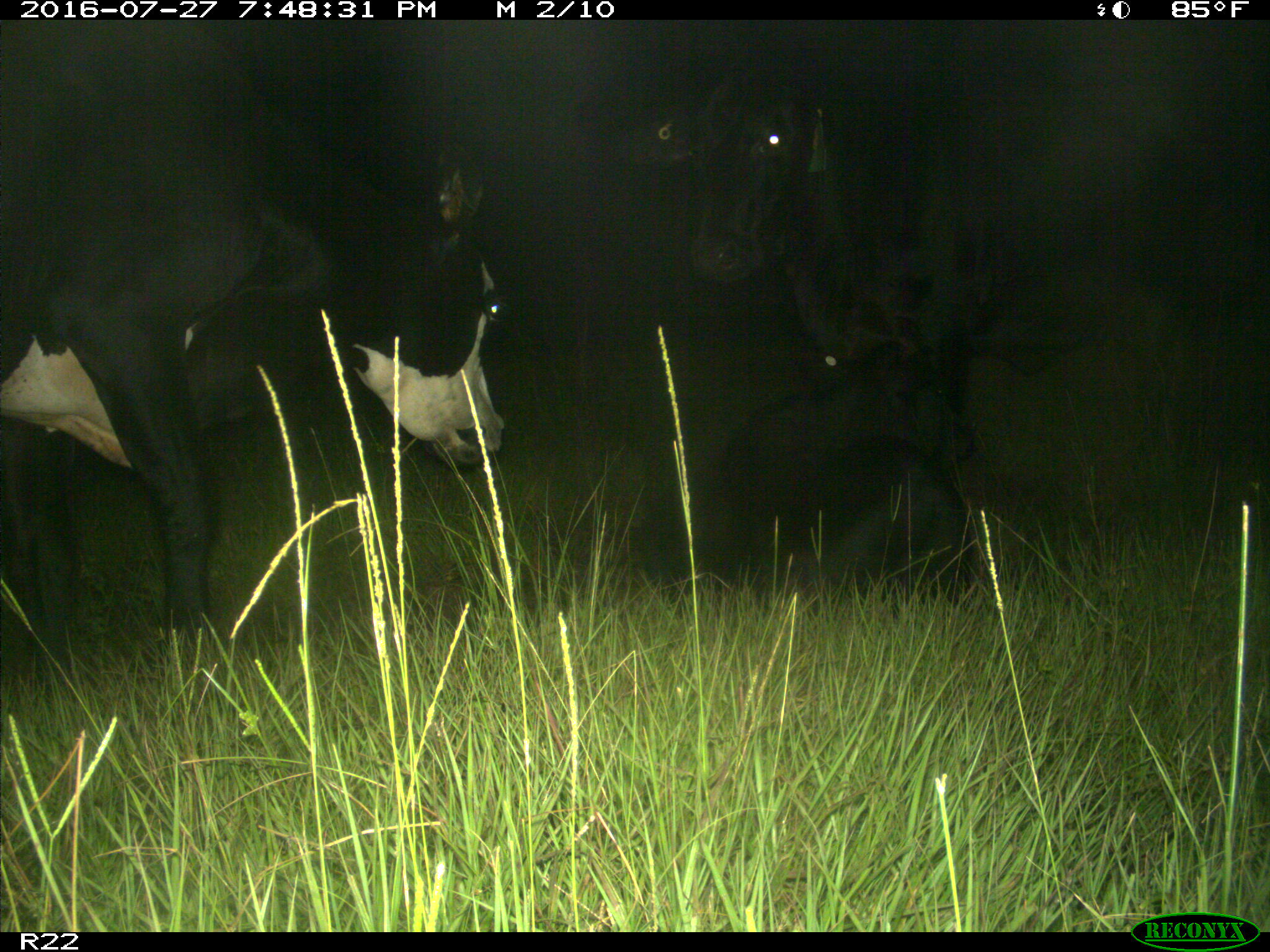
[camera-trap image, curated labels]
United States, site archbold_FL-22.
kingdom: Animalia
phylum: Chordata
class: Mammalia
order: Artiodactyla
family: Bovidae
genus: Bos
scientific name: Bos taurus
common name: domestic cow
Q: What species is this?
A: Bos taurus (domestic cow).